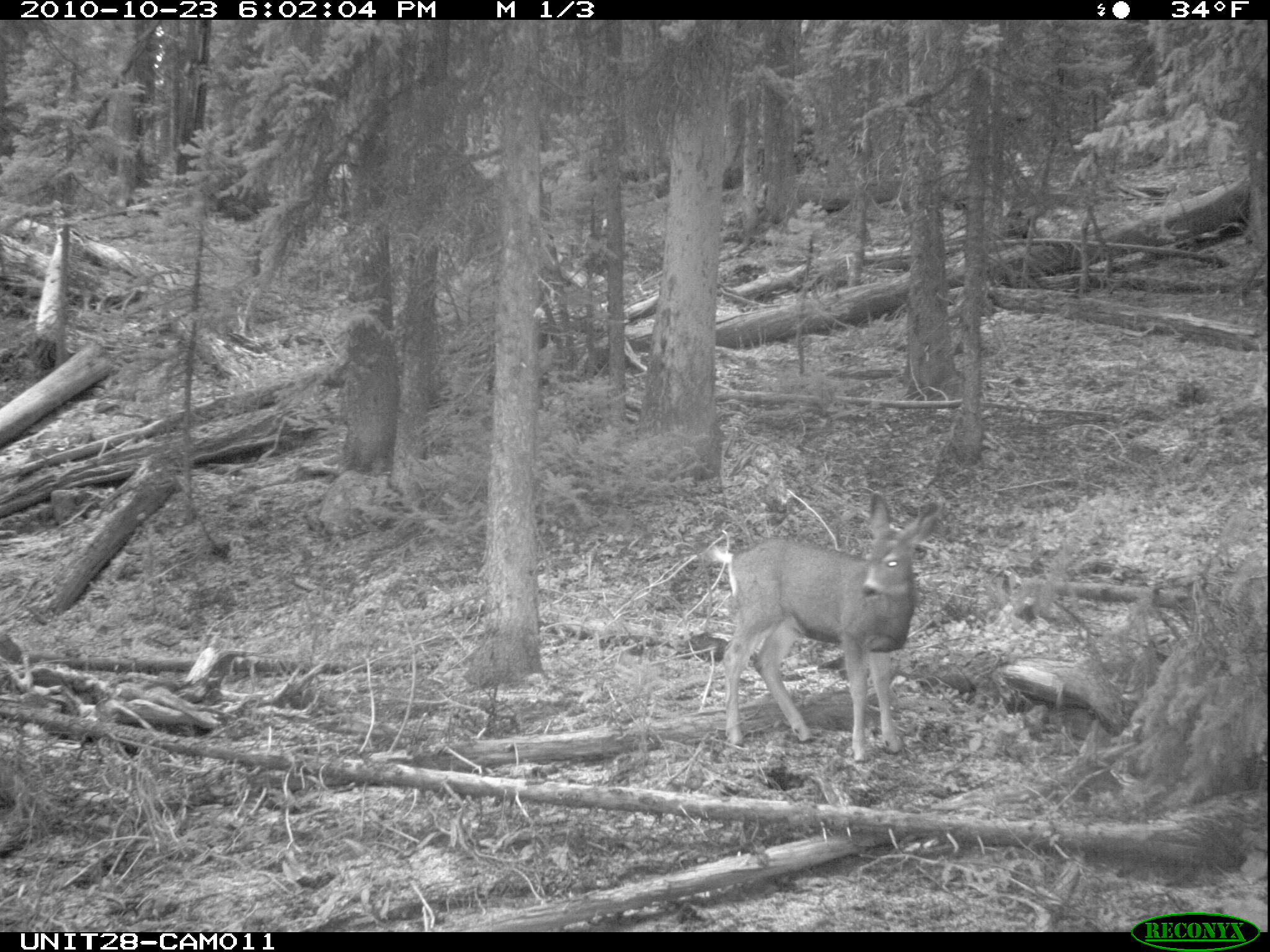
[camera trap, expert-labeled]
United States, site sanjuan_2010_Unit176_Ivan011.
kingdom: Animalia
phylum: Chordata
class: Mammalia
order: Artiodactyla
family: Cervidae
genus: Odocoileus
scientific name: Odocoileus hemionus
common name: mule deer